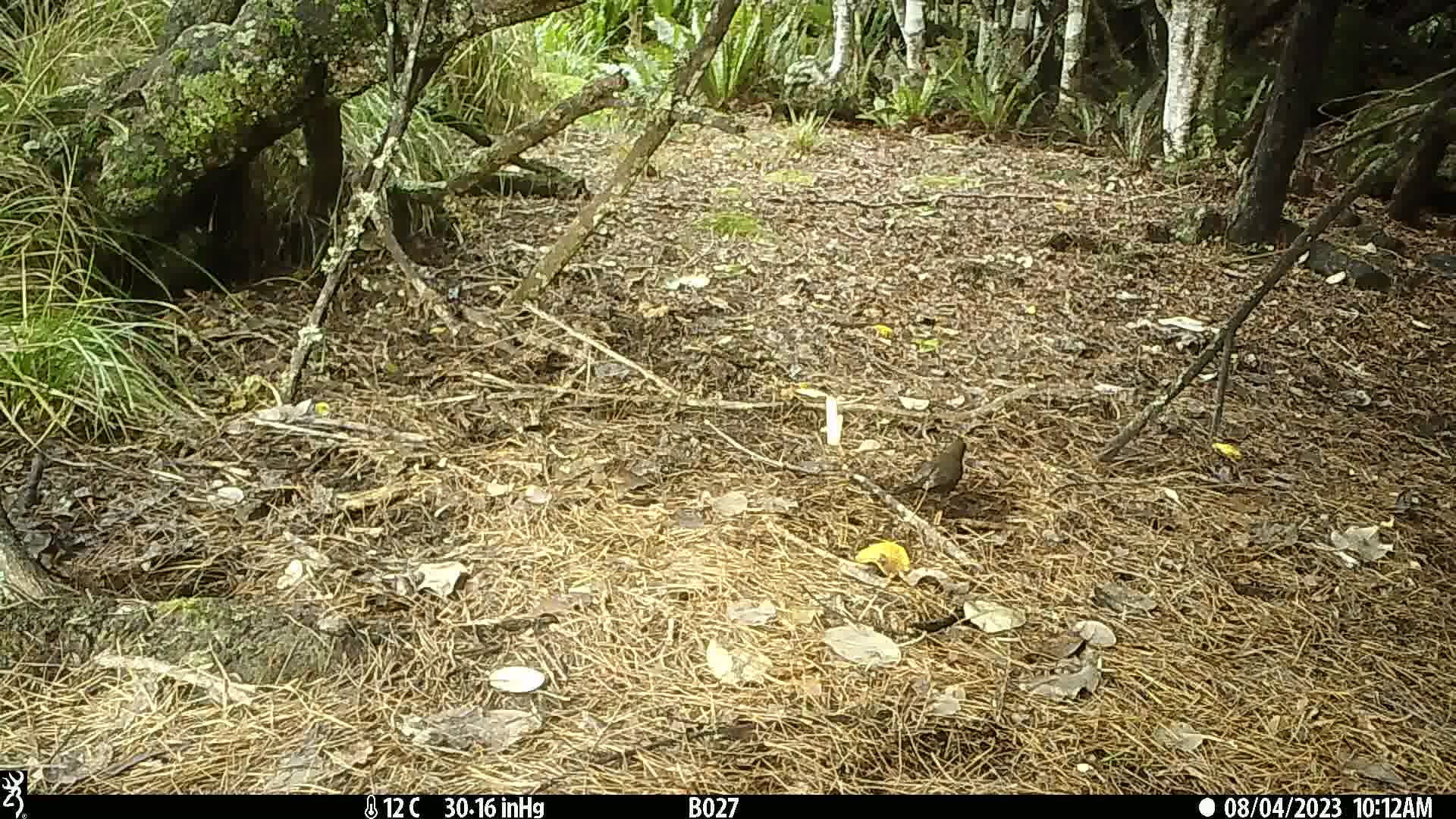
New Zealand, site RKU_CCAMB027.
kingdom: Animalia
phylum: Chordata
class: Aves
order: Passeriformes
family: Turdidae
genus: Turdus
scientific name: Turdus merula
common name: eurasian blackbird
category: blackbird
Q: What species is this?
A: Blackbird (eurasian blackbird) (Turdus merula).